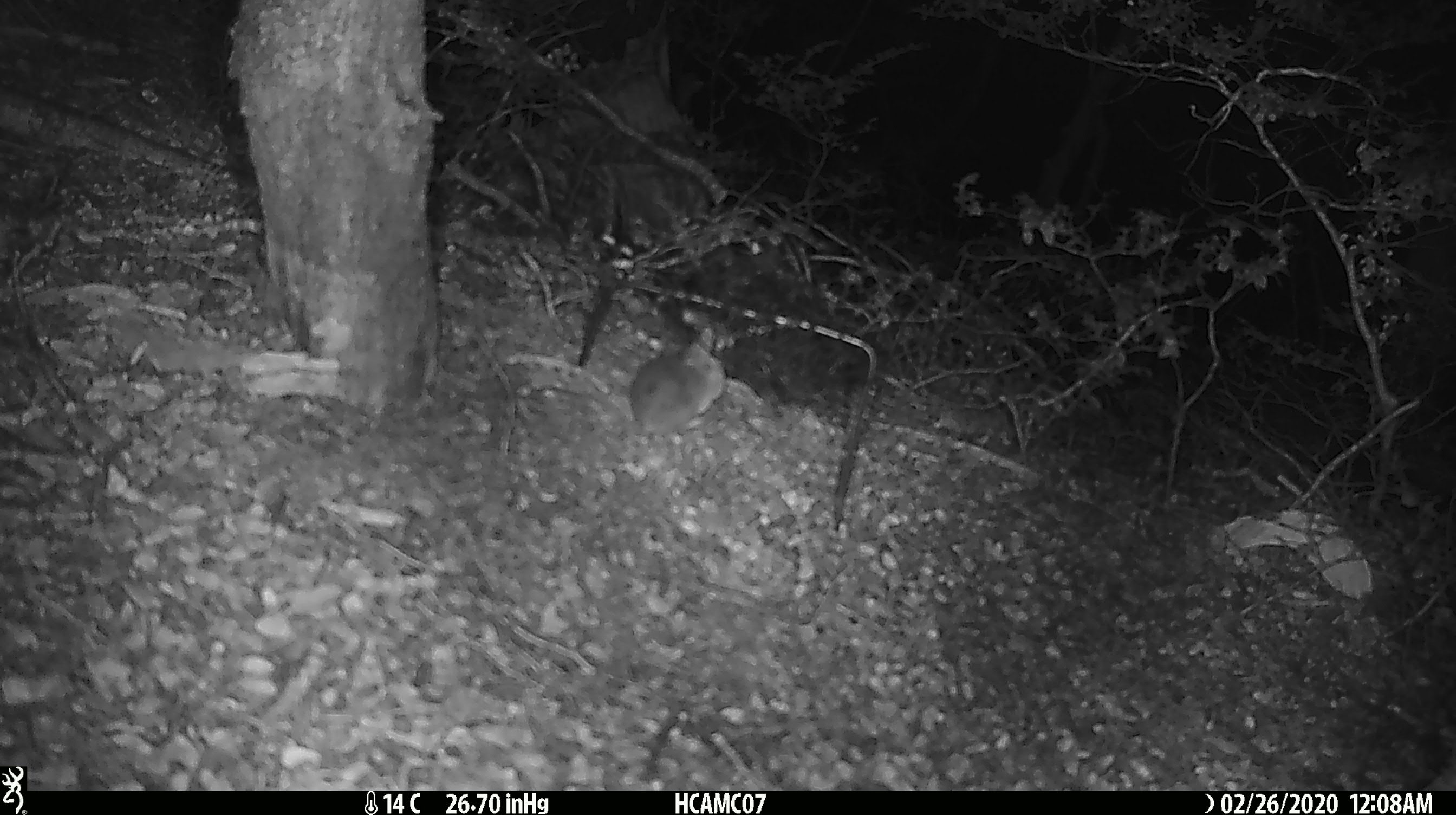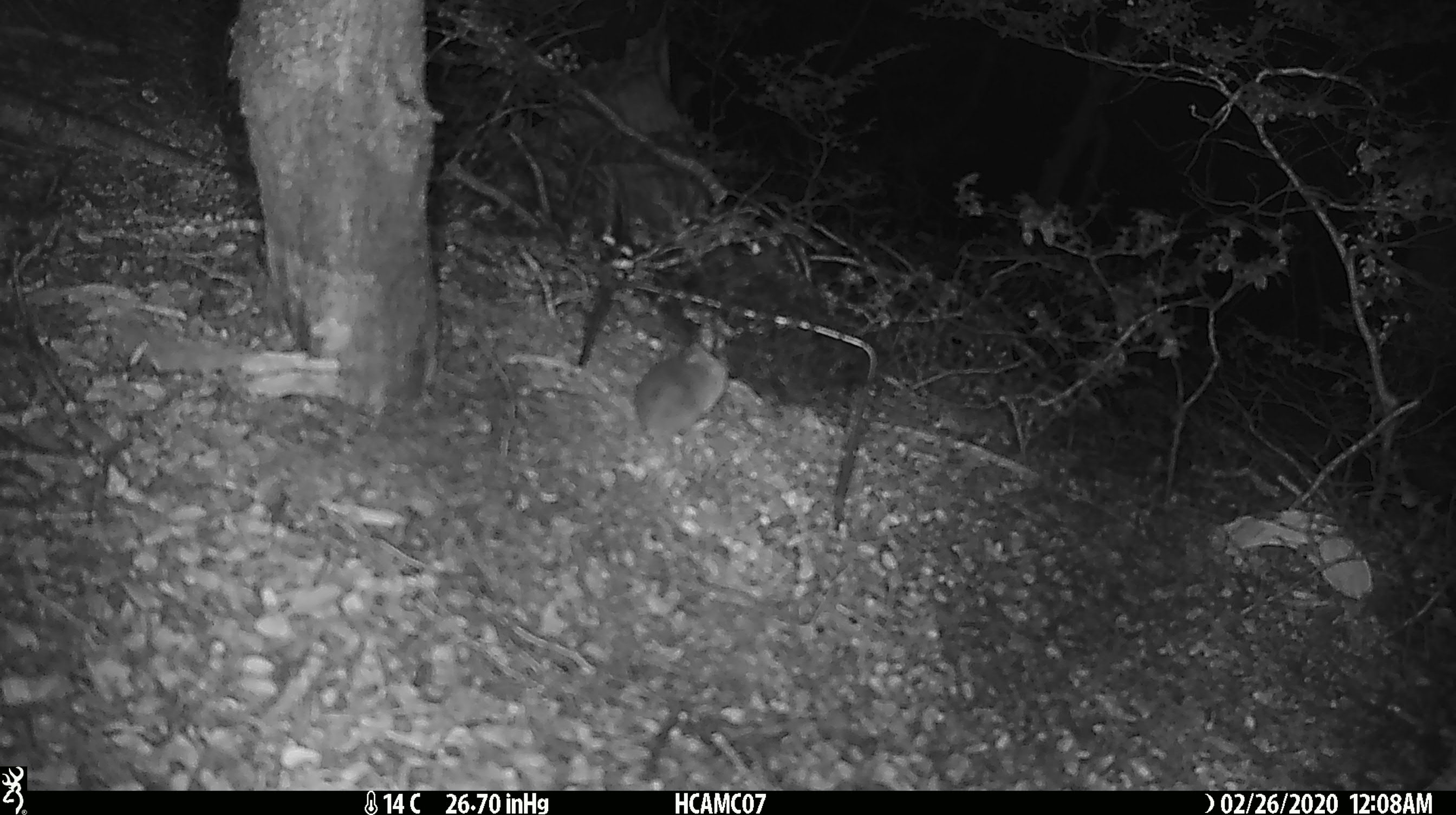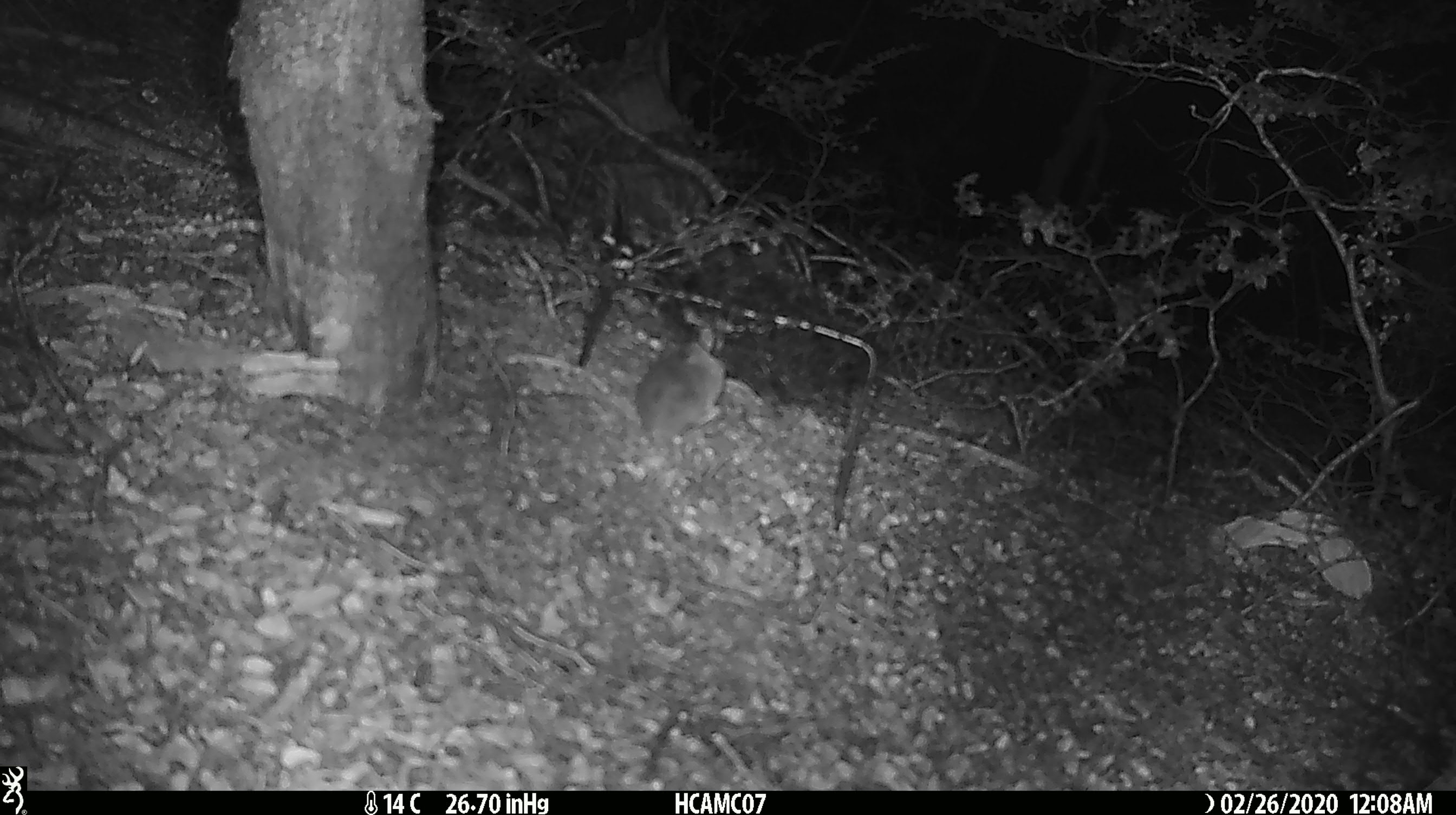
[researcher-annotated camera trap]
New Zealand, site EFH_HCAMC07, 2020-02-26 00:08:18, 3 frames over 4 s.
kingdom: Animalia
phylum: Chordata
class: Mammalia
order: Rodentia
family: Muridae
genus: Mus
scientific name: Mus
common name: mouse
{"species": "mouse (Mus)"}